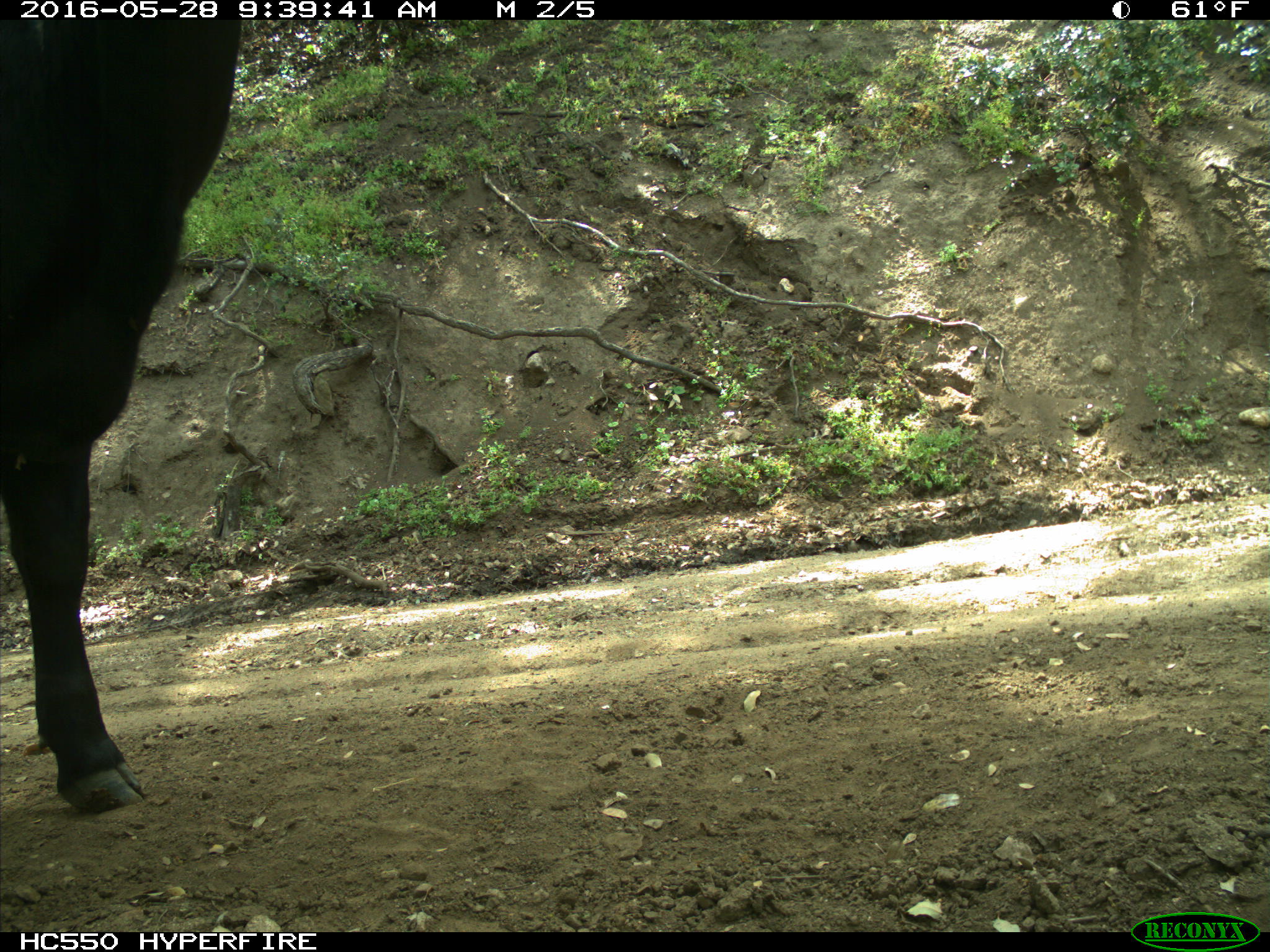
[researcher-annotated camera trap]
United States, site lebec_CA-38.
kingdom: Animalia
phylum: Chordata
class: Mammalia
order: Artiodactyla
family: Bovidae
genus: Bos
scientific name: Bos taurus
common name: domestic cow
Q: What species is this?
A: Bos taurus (domestic cow).